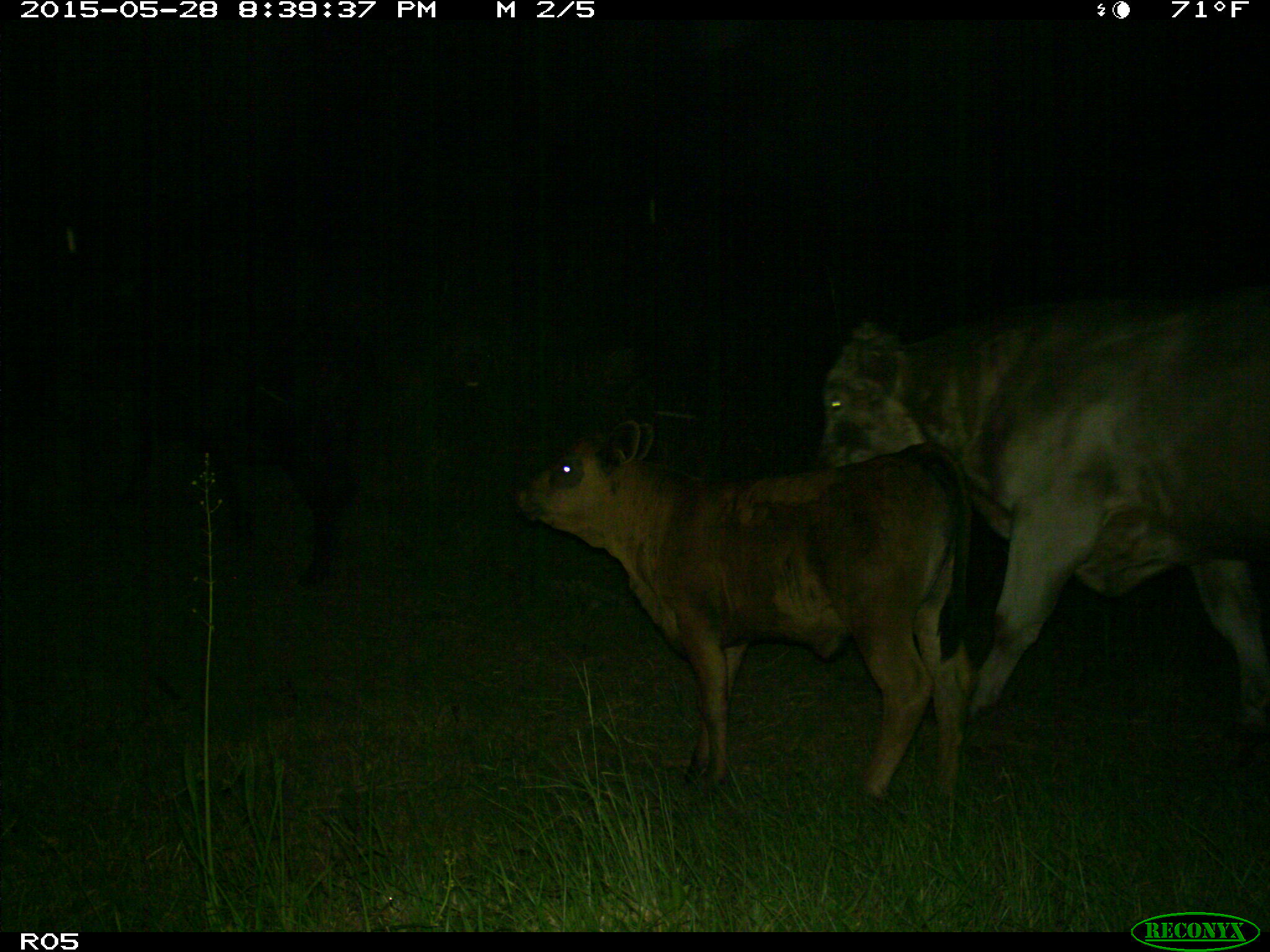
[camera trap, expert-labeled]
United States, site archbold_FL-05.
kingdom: Animalia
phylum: Chordata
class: Mammalia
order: Artiodactyla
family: Bovidae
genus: Bos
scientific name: Bos taurus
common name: domestic cow